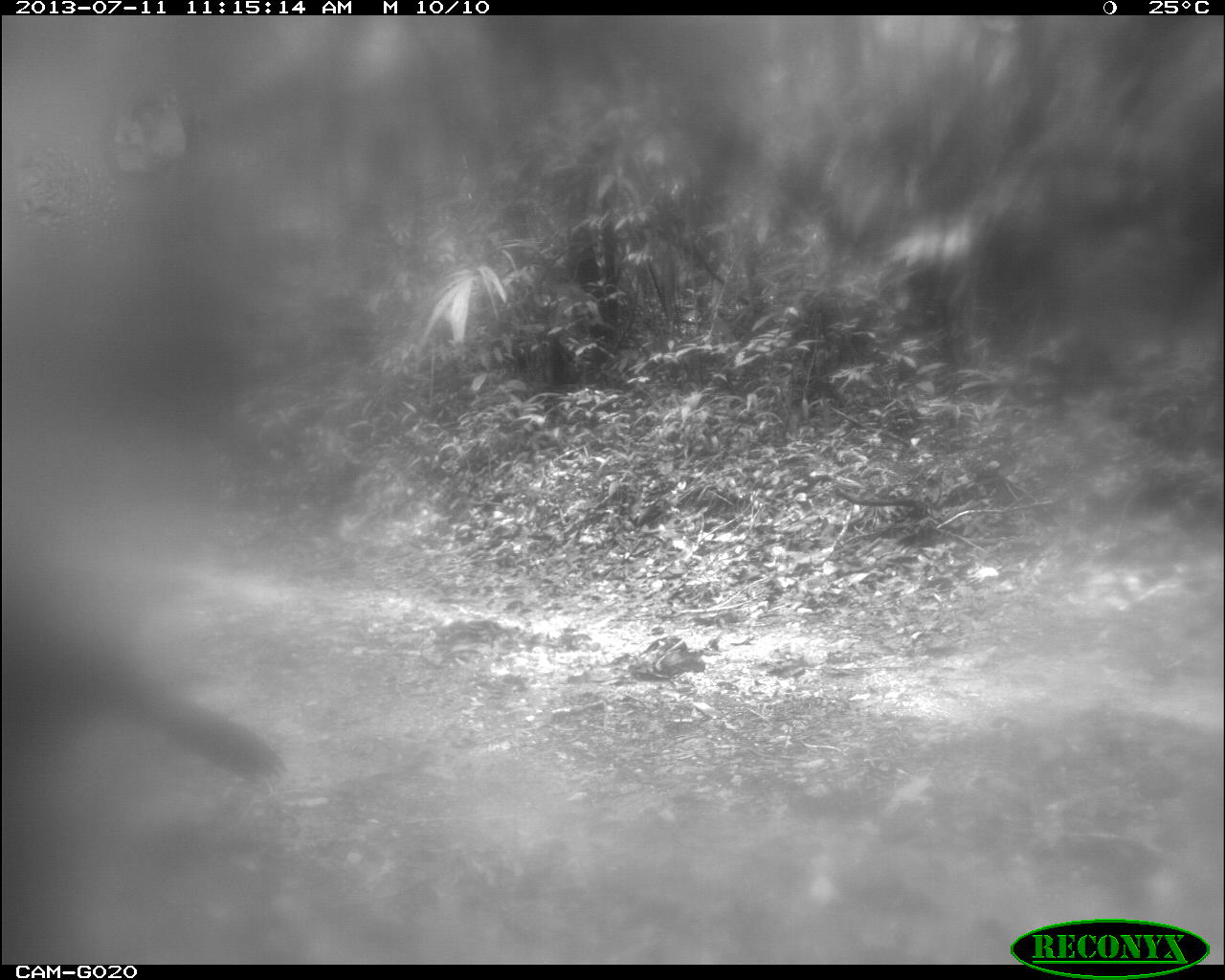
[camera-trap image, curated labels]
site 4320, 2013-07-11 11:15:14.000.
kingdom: Animalia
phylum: Chordata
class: Aves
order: Galliformes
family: Cracidae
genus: Crax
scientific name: Crax rubra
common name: great curassow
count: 1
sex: female